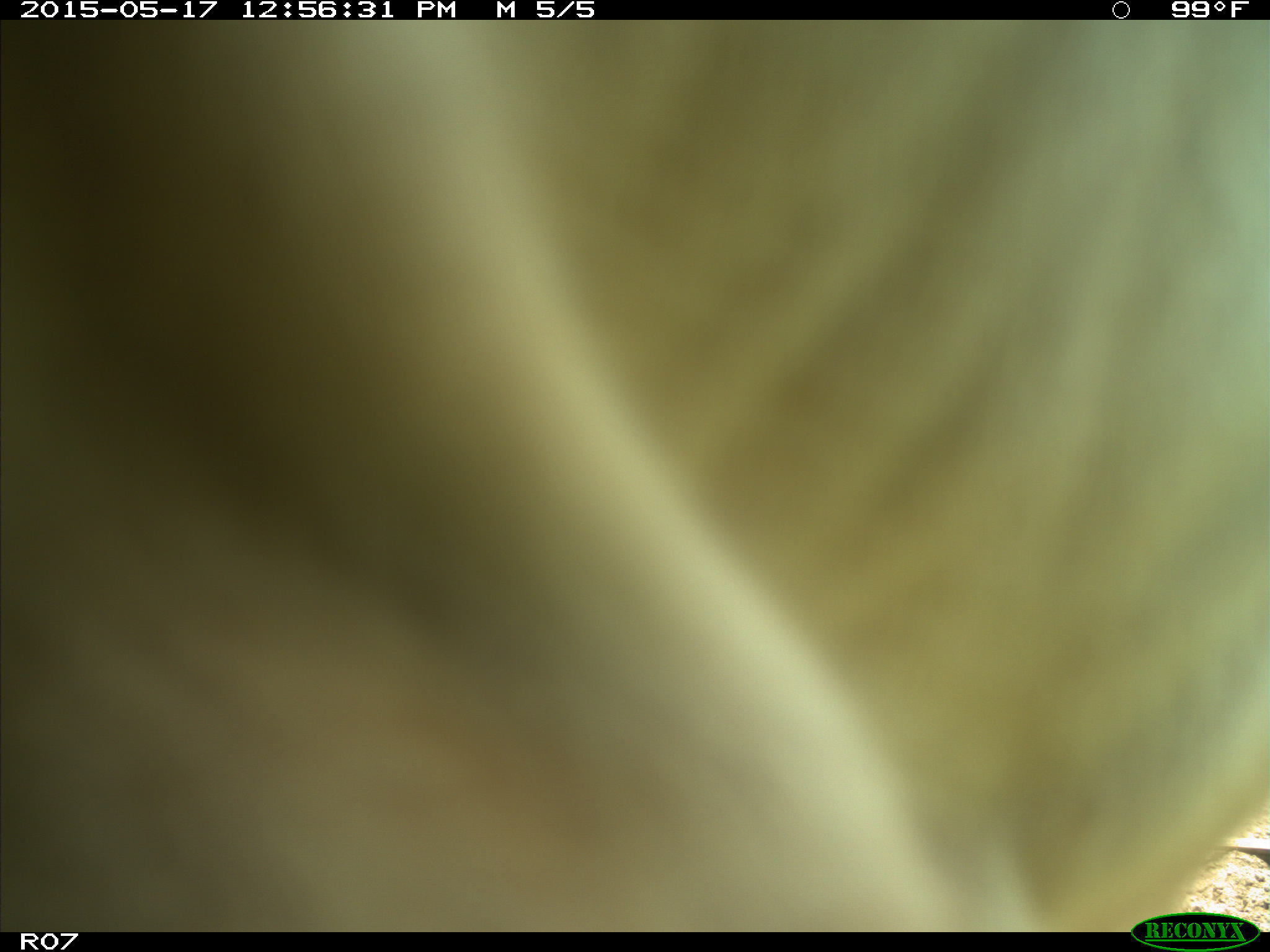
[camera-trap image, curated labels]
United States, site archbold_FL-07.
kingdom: Animalia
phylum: Chordata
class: Mammalia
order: Artiodactyla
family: Bovidae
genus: Bos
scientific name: Bos taurus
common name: domestic cow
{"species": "Bos taurus (domestic cow)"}